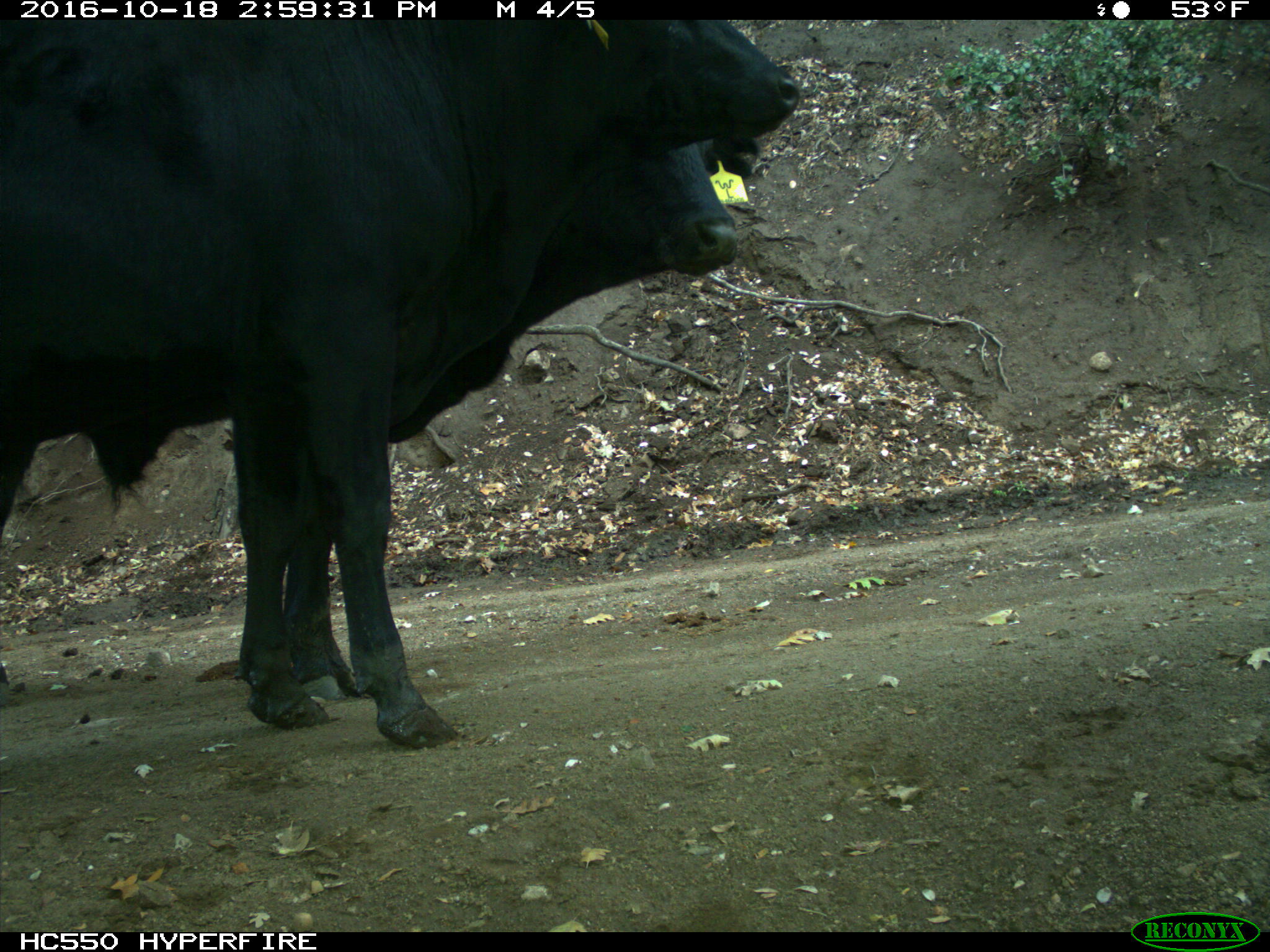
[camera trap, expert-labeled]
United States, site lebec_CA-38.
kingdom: Animalia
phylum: Chordata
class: Mammalia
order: Artiodactyla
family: Bovidae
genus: Bos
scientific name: Bos taurus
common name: domestic cow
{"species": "Bos taurus (domestic cow)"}